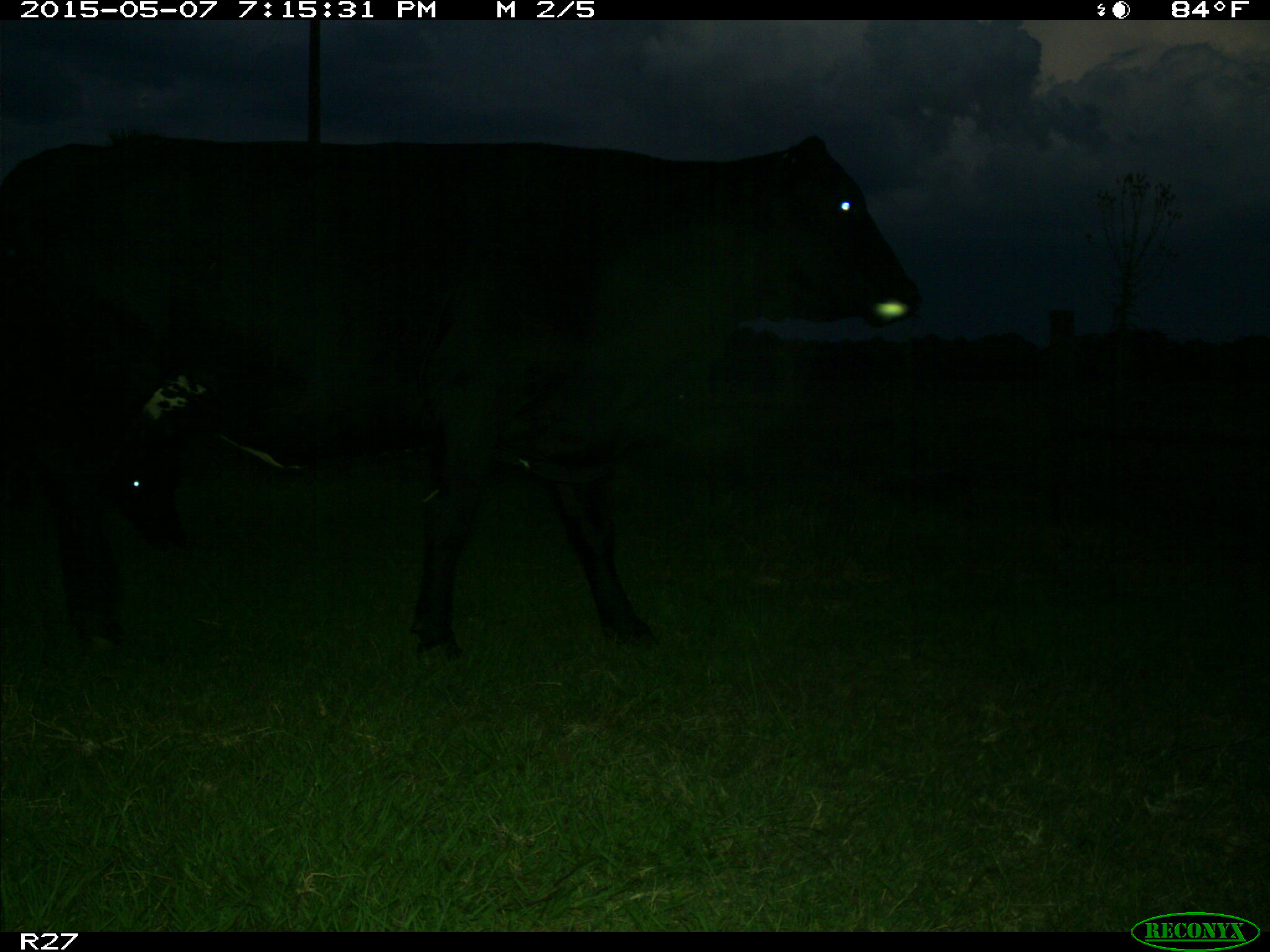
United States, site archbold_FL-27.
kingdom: Animalia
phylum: Chordata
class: Mammalia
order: Artiodactyla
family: Bovidae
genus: Bos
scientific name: Bos taurus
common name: domestic cow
Bos taurus (domestic cow).